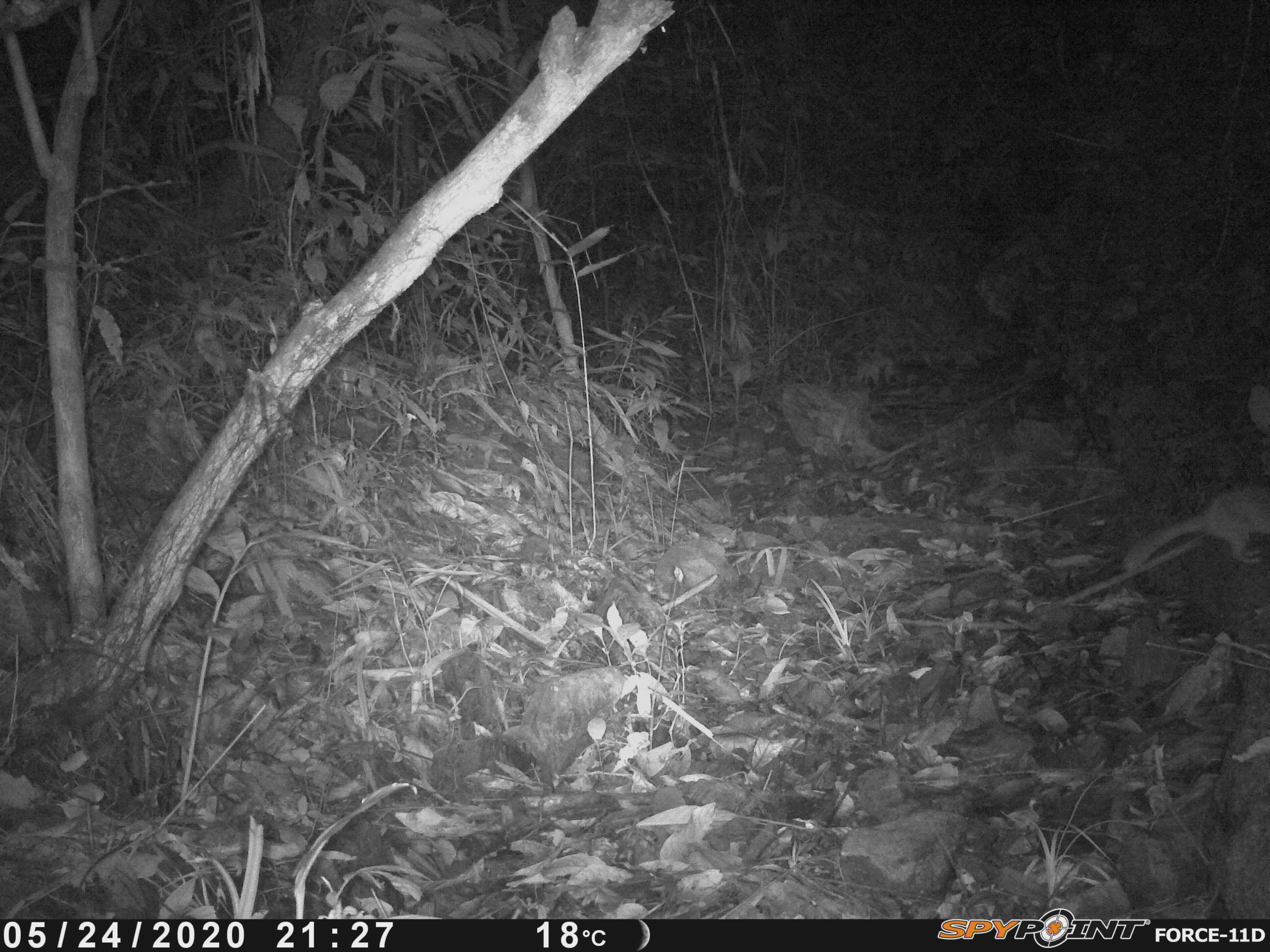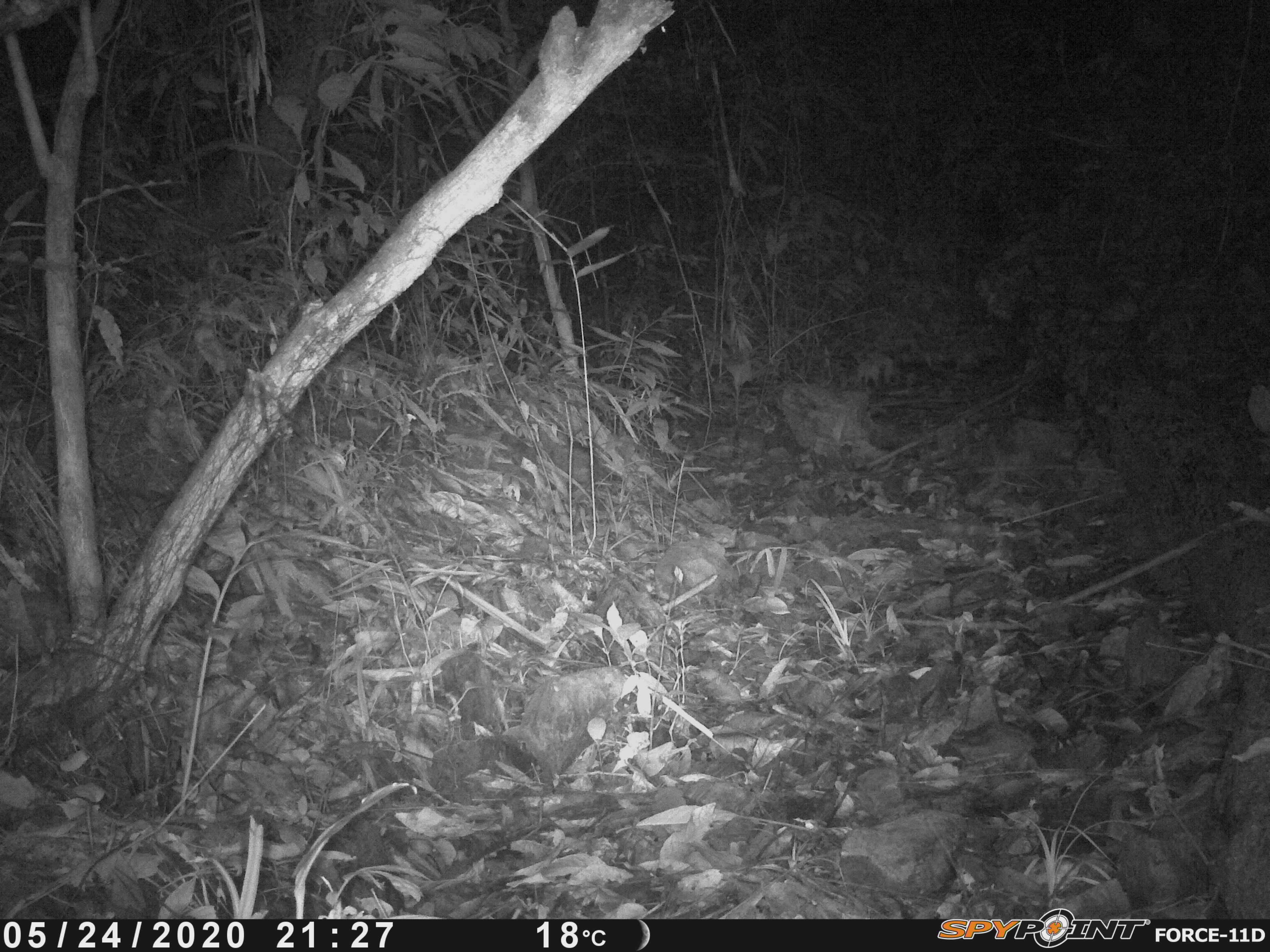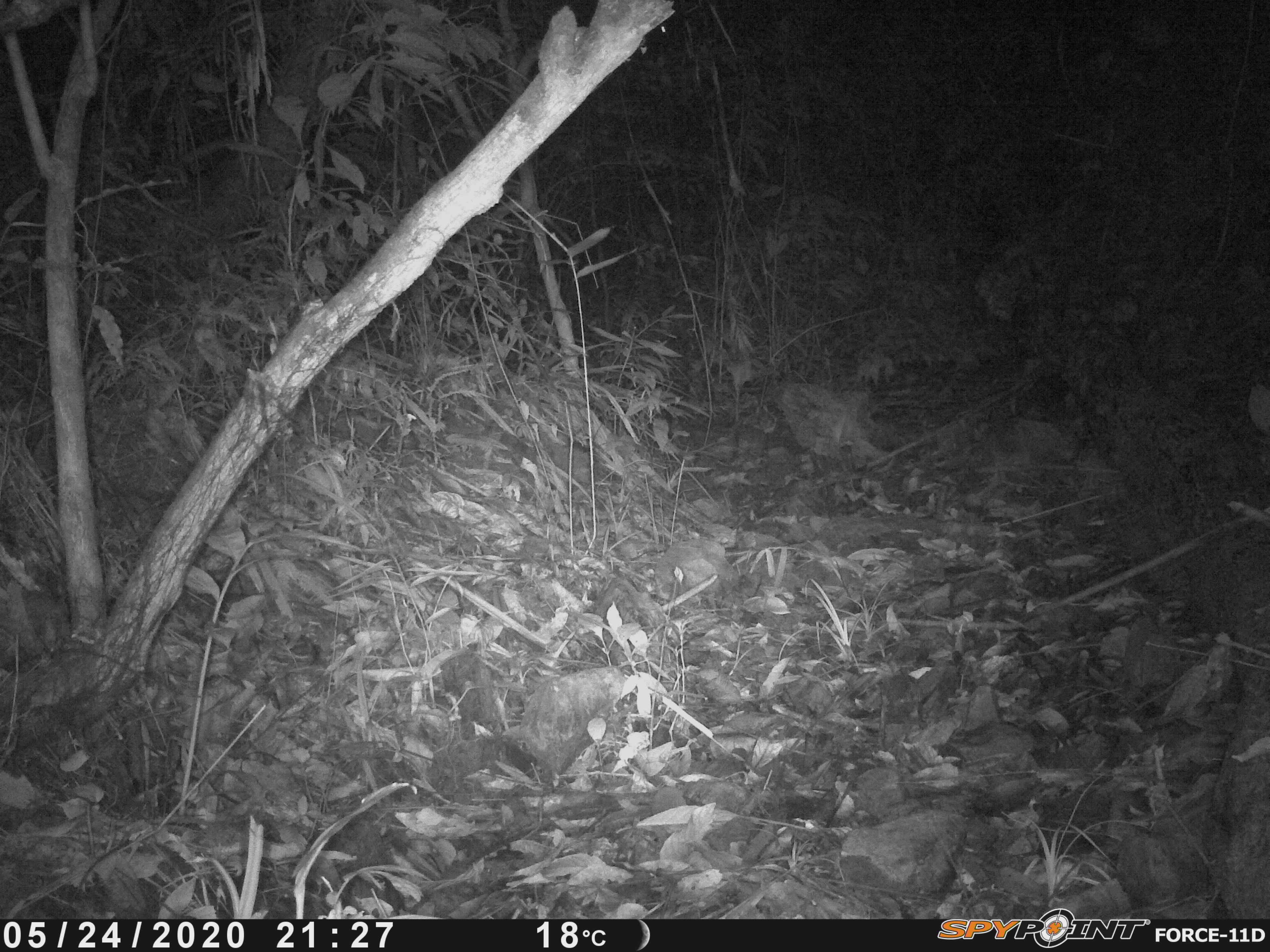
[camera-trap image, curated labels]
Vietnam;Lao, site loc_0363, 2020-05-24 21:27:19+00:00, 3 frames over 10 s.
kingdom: Animalia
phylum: Chordata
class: Mammalia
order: Carnivora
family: Mustelidae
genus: Melogale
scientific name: Melogale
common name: ferret badger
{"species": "ferret badger (Melogale)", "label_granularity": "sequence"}